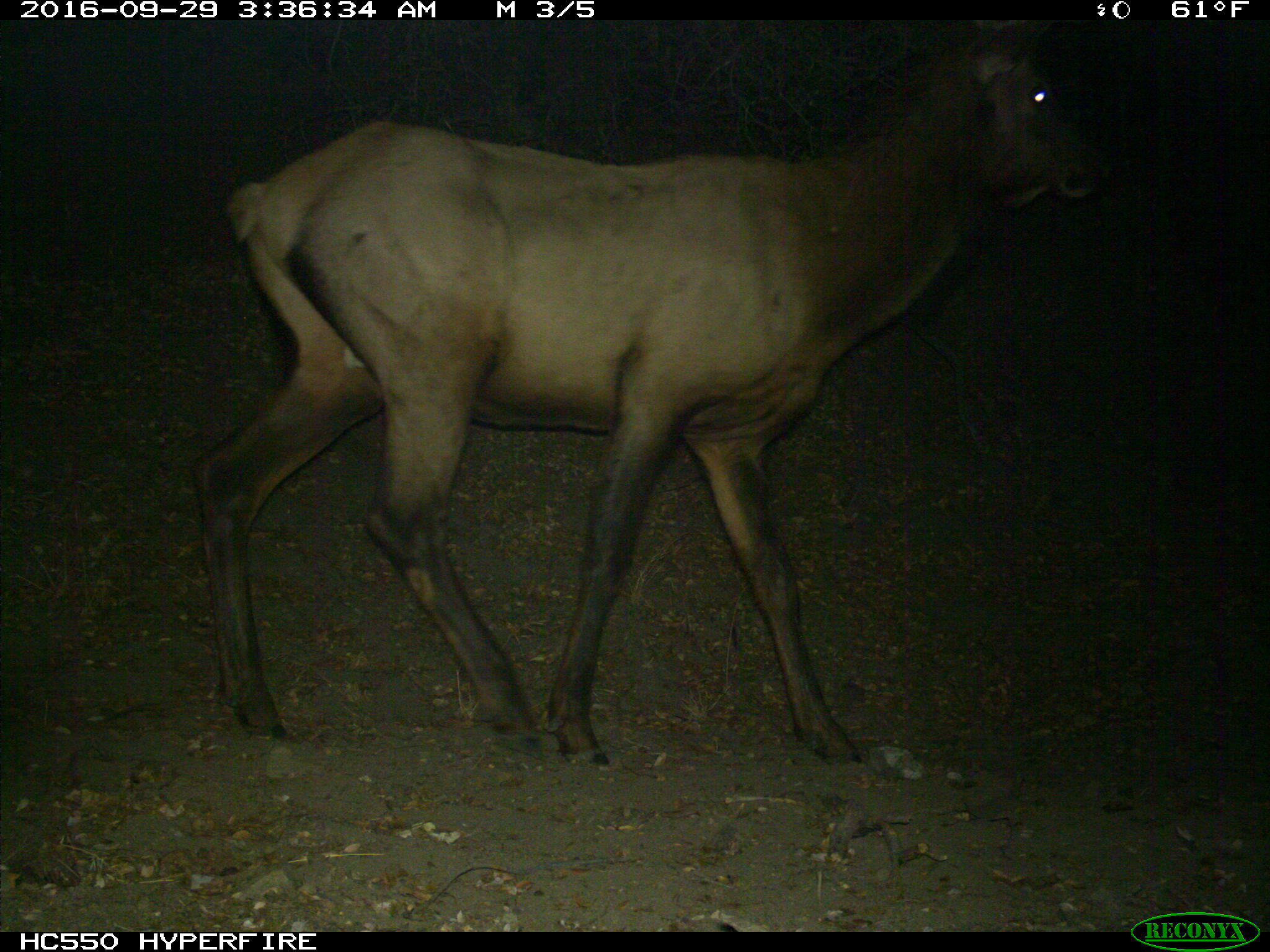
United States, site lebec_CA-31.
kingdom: Animalia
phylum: Chordata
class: Mammalia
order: Artiodactyla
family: Cervidae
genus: Cervus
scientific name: Cervus canadensis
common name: elk